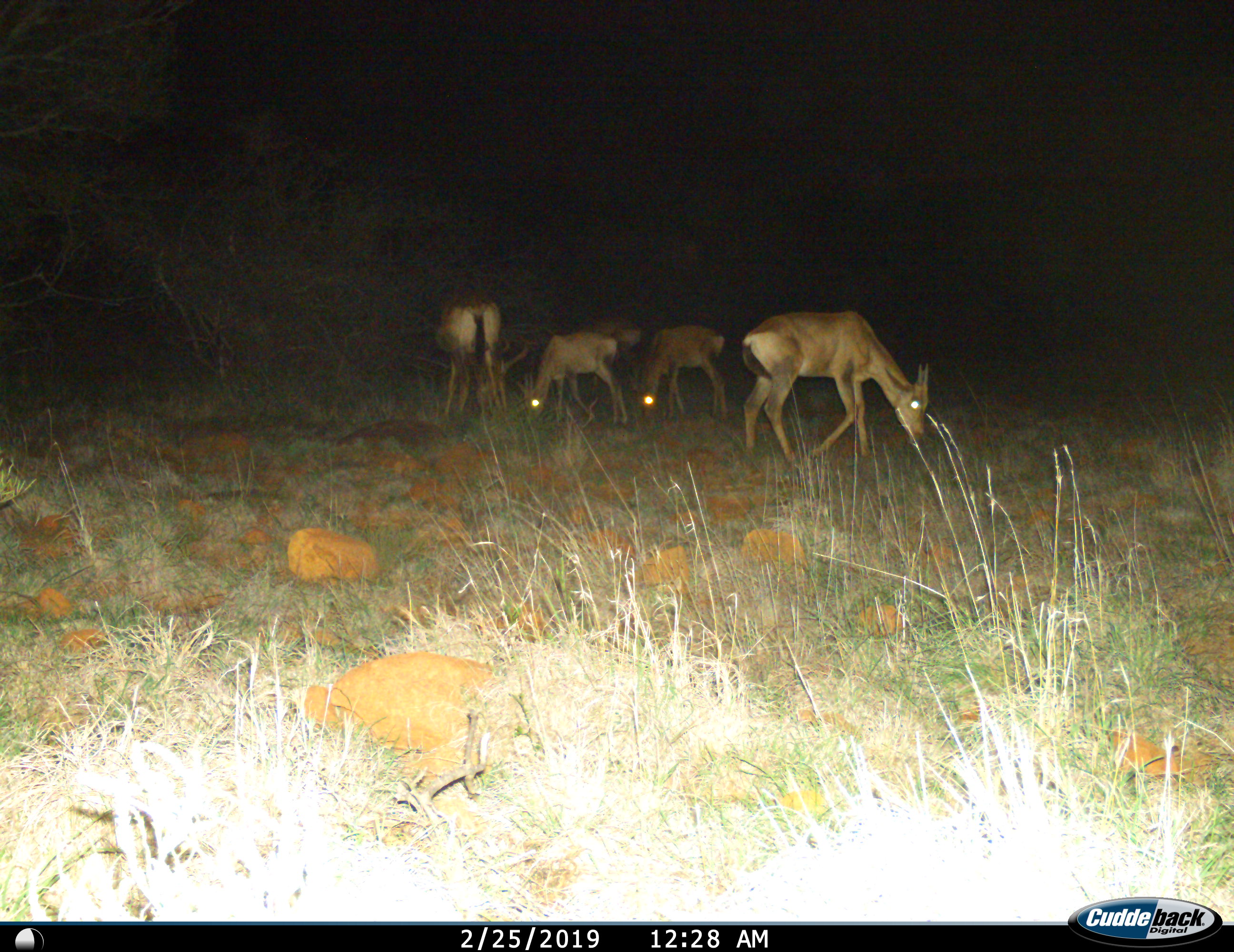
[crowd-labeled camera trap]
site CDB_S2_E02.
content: unidentified animal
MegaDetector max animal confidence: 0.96